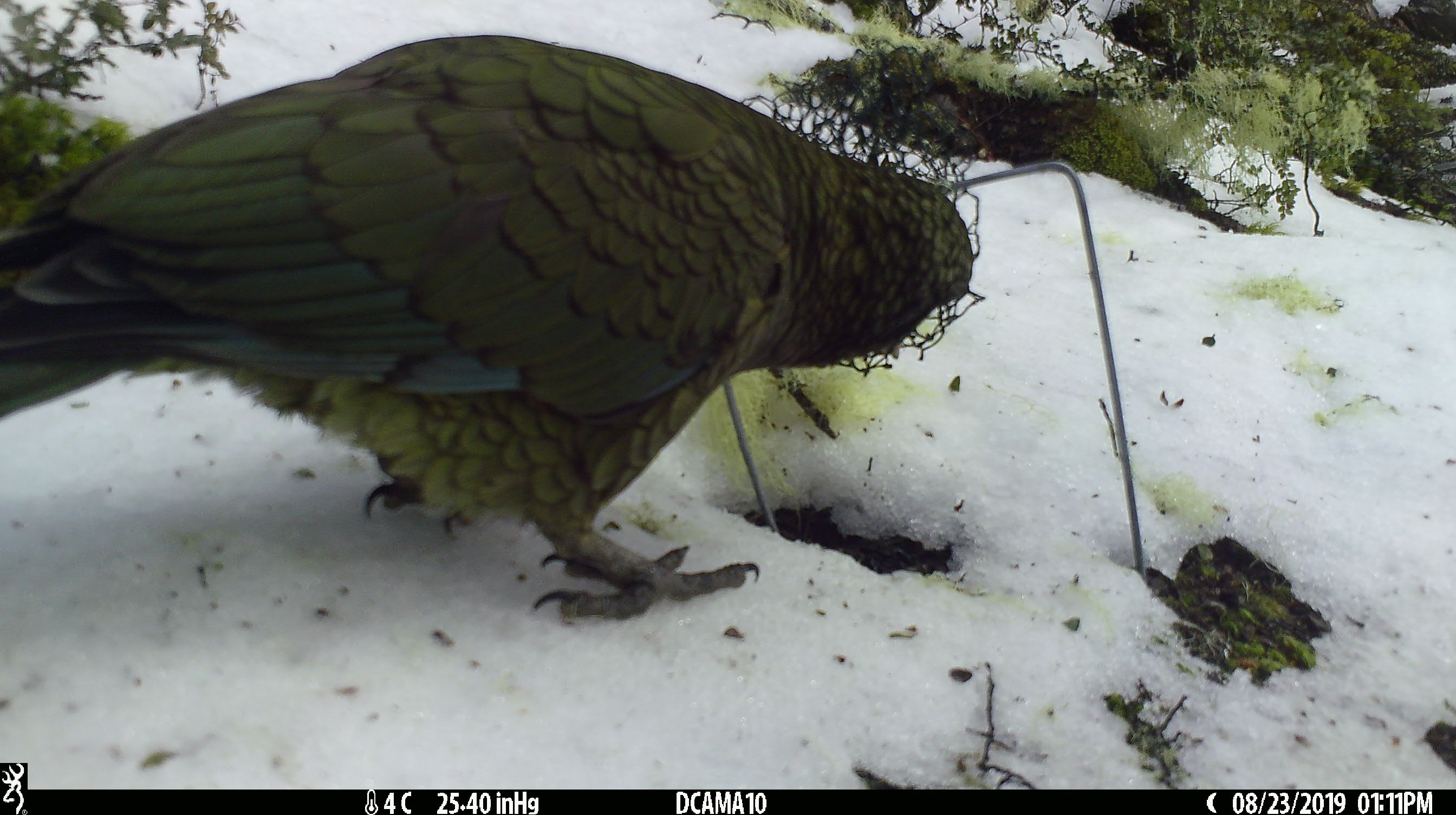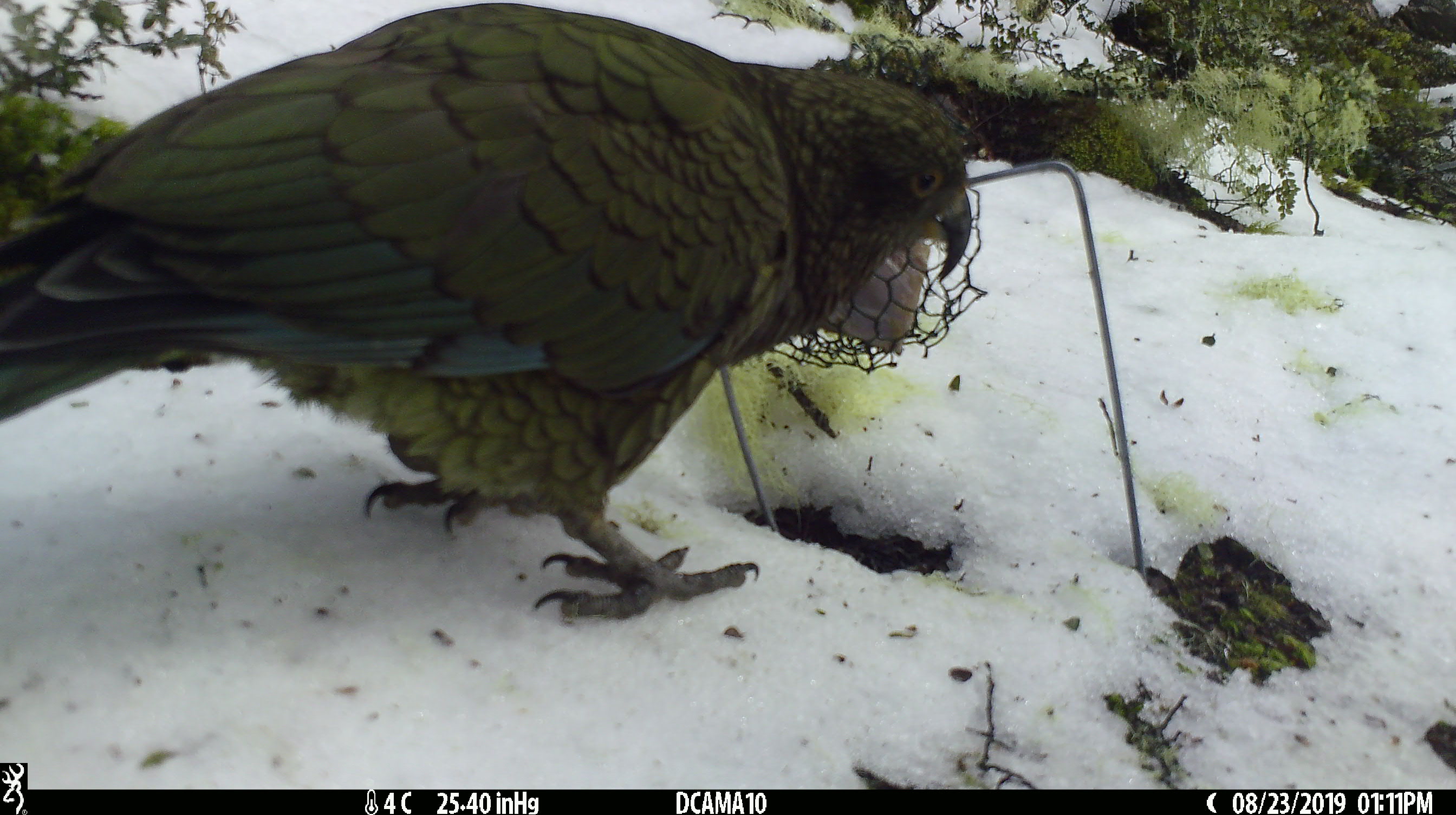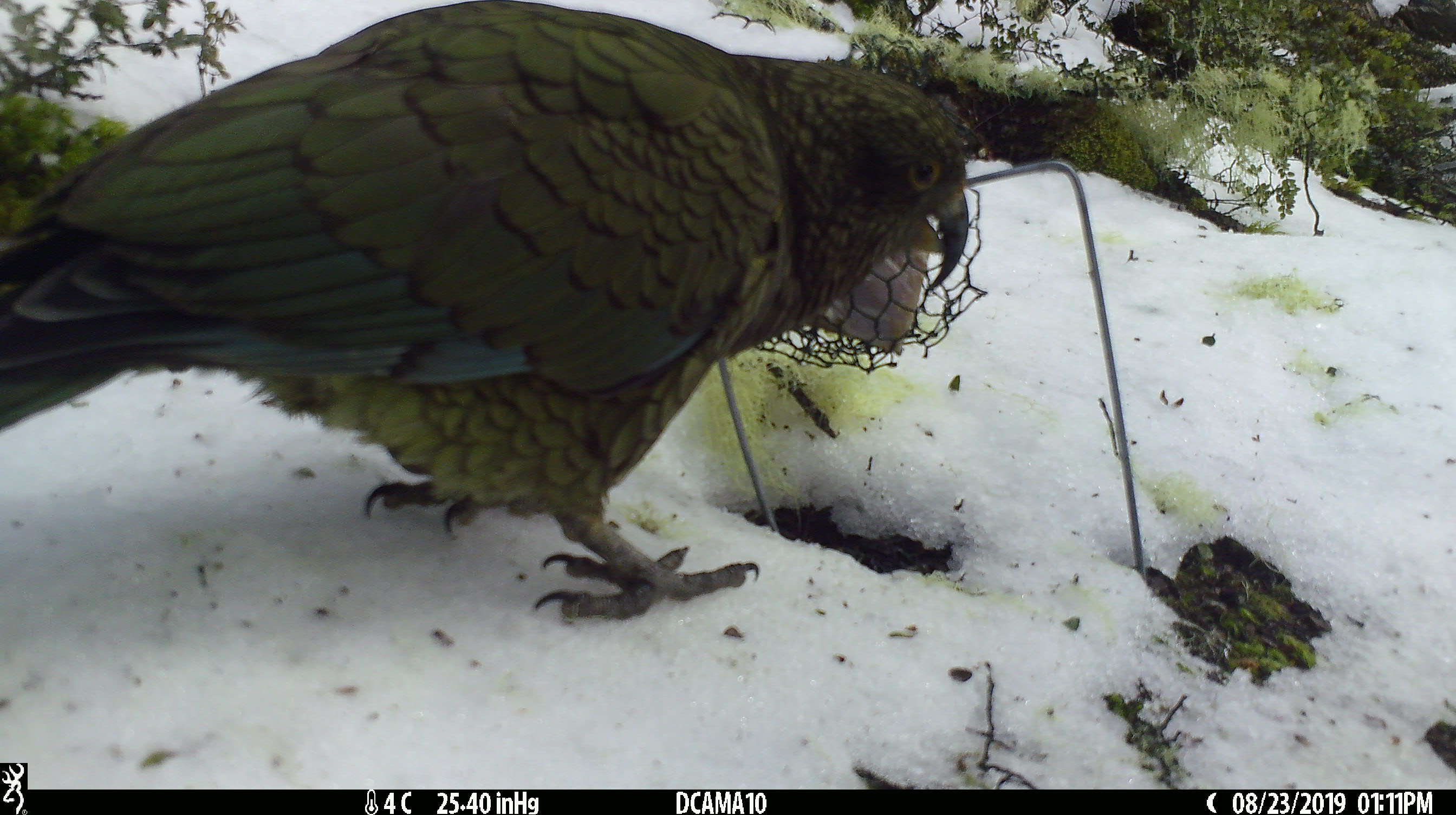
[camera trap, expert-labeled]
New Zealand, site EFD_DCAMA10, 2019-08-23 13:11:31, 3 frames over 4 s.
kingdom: Animalia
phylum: Chordata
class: Aves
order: Psittaciformes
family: Strigopidae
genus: Nestor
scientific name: Nestor notabilis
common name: kea